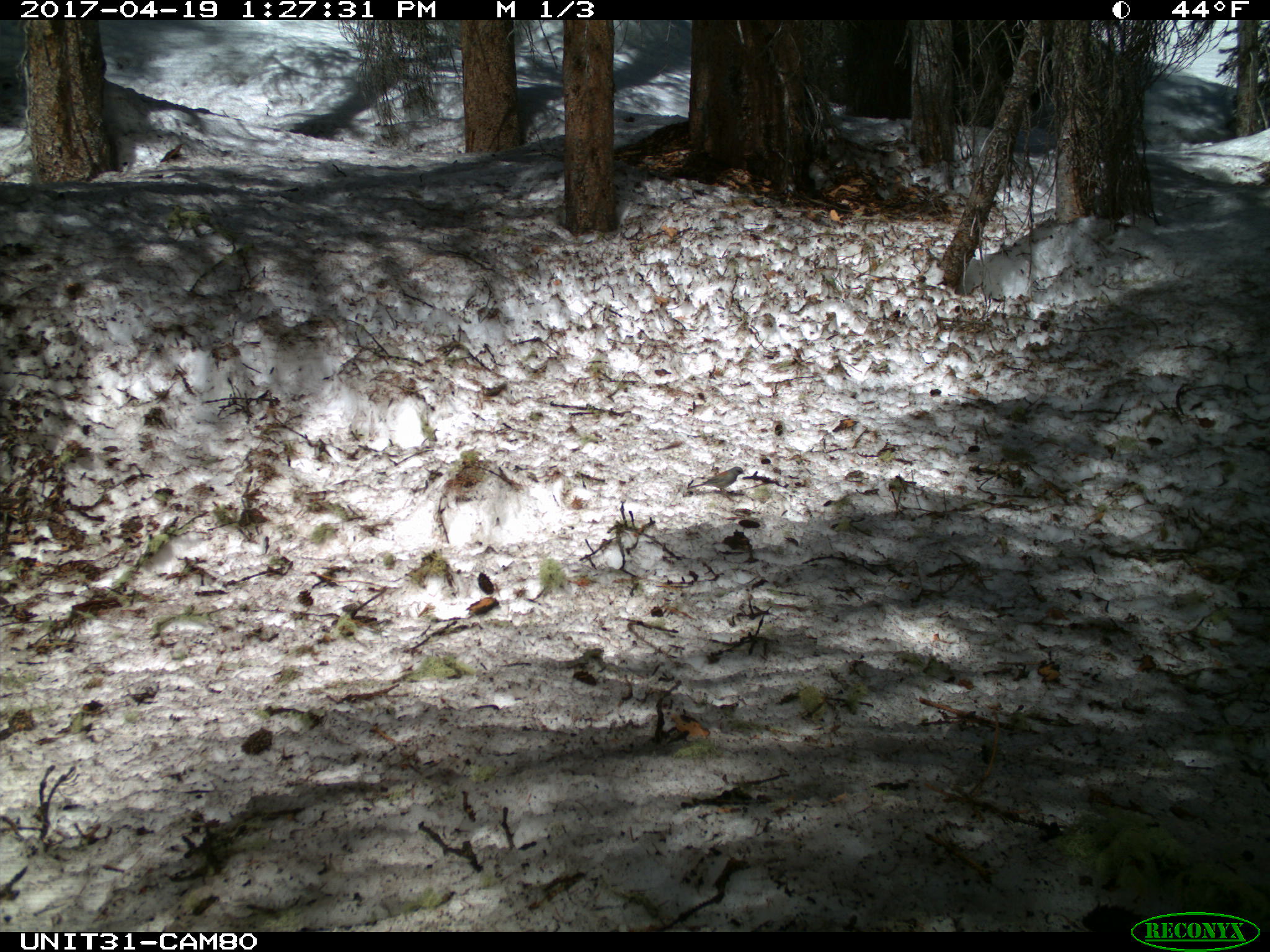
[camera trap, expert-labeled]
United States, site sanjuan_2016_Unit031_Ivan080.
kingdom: Animalia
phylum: Chordata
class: Aves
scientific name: Aves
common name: birds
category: unidentified bird